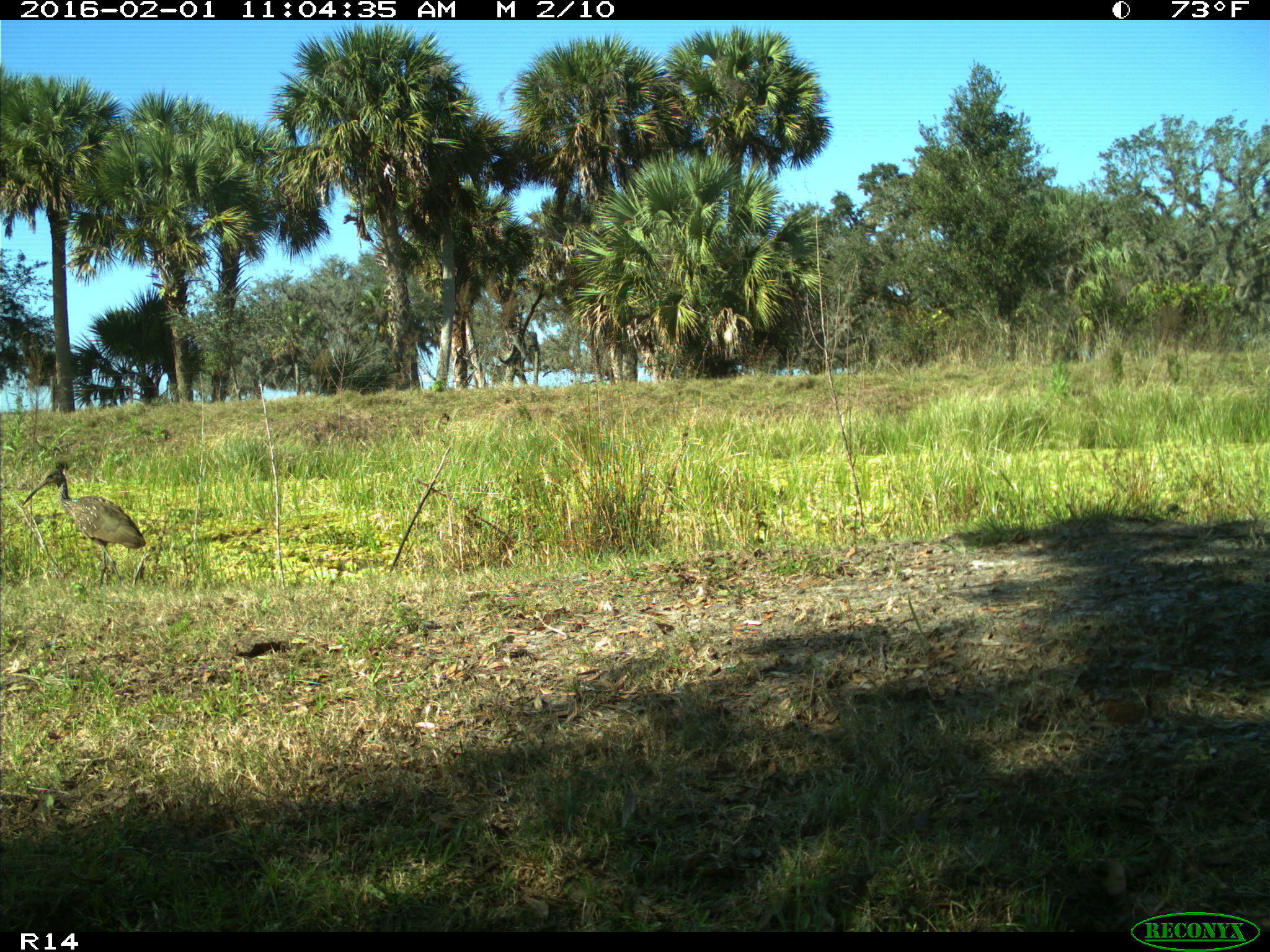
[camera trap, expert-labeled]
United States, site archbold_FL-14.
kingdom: Animalia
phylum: Chordata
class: Aves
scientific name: Aves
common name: birds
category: unidentified bird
Unidentified bird (birds) (Aves).